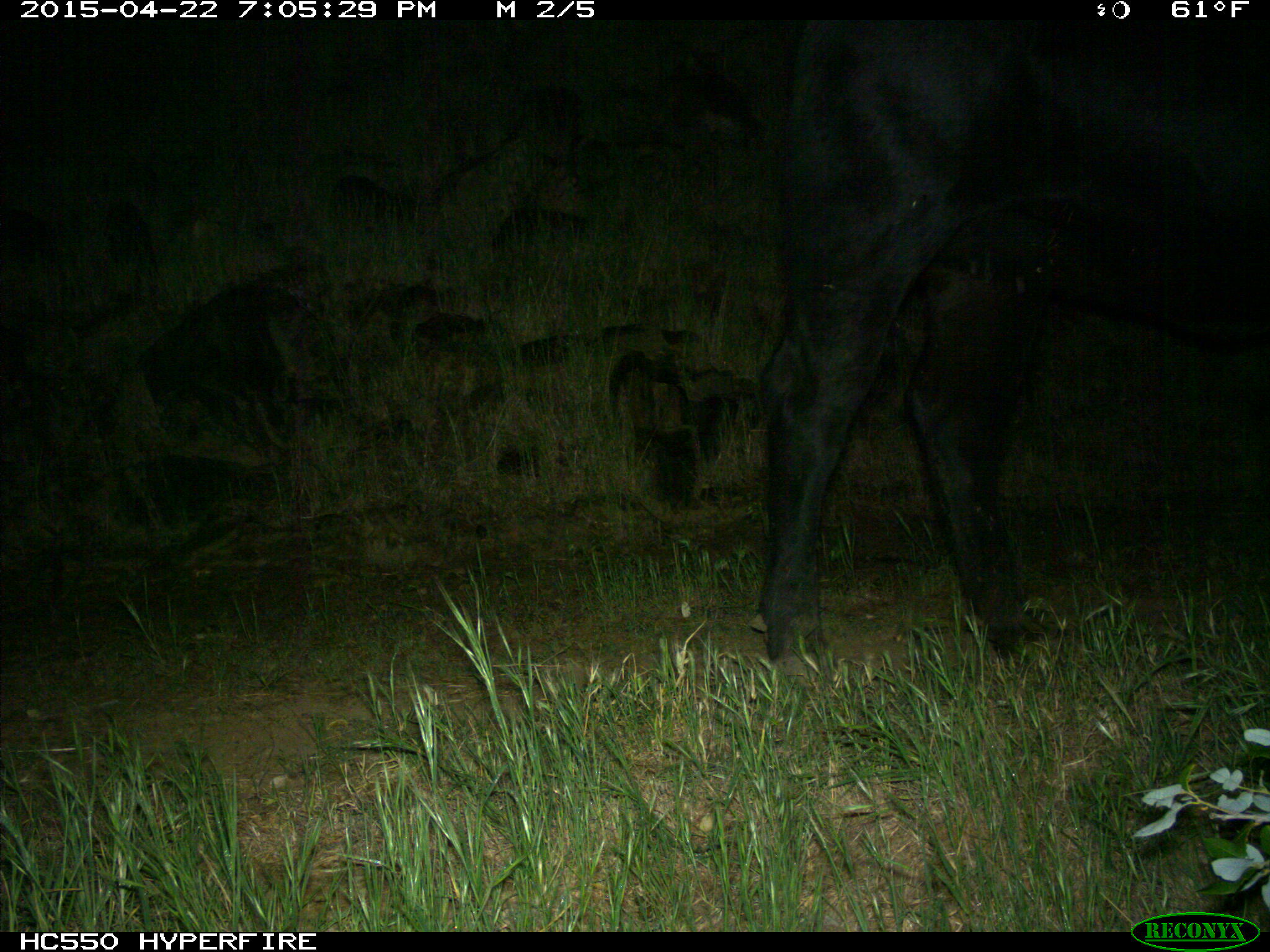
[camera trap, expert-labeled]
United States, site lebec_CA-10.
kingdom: Animalia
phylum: Chordata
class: Mammalia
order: Artiodactyla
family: Bovidae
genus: Bos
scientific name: Bos taurus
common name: domestic cow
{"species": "Bos taurus (domestic cow)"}